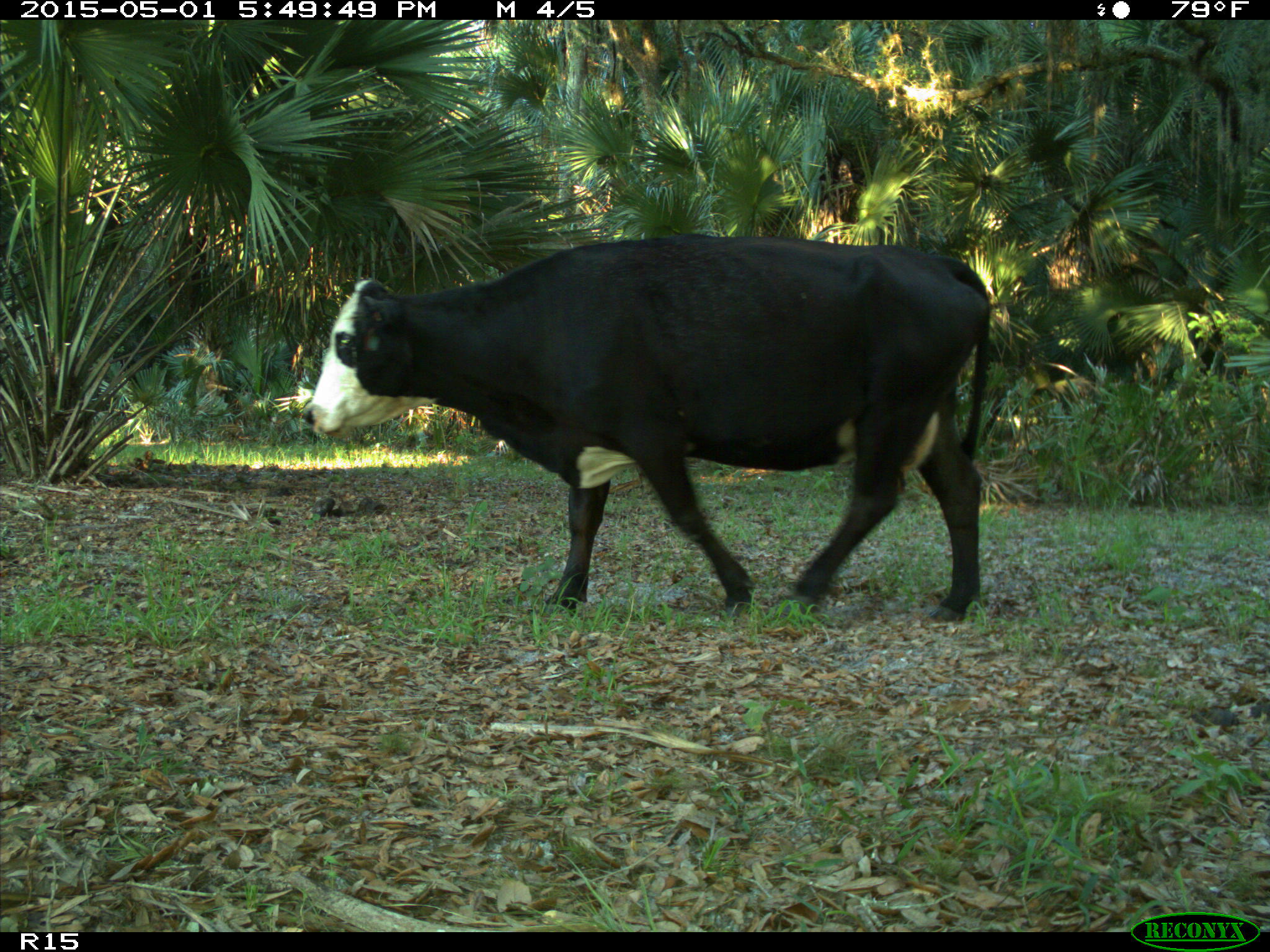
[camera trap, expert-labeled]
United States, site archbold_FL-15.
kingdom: Animalia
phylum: Chordata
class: Mammalia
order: Artiodactyla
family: Bovidae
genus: Bos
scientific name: Bos taurus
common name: domestic cow